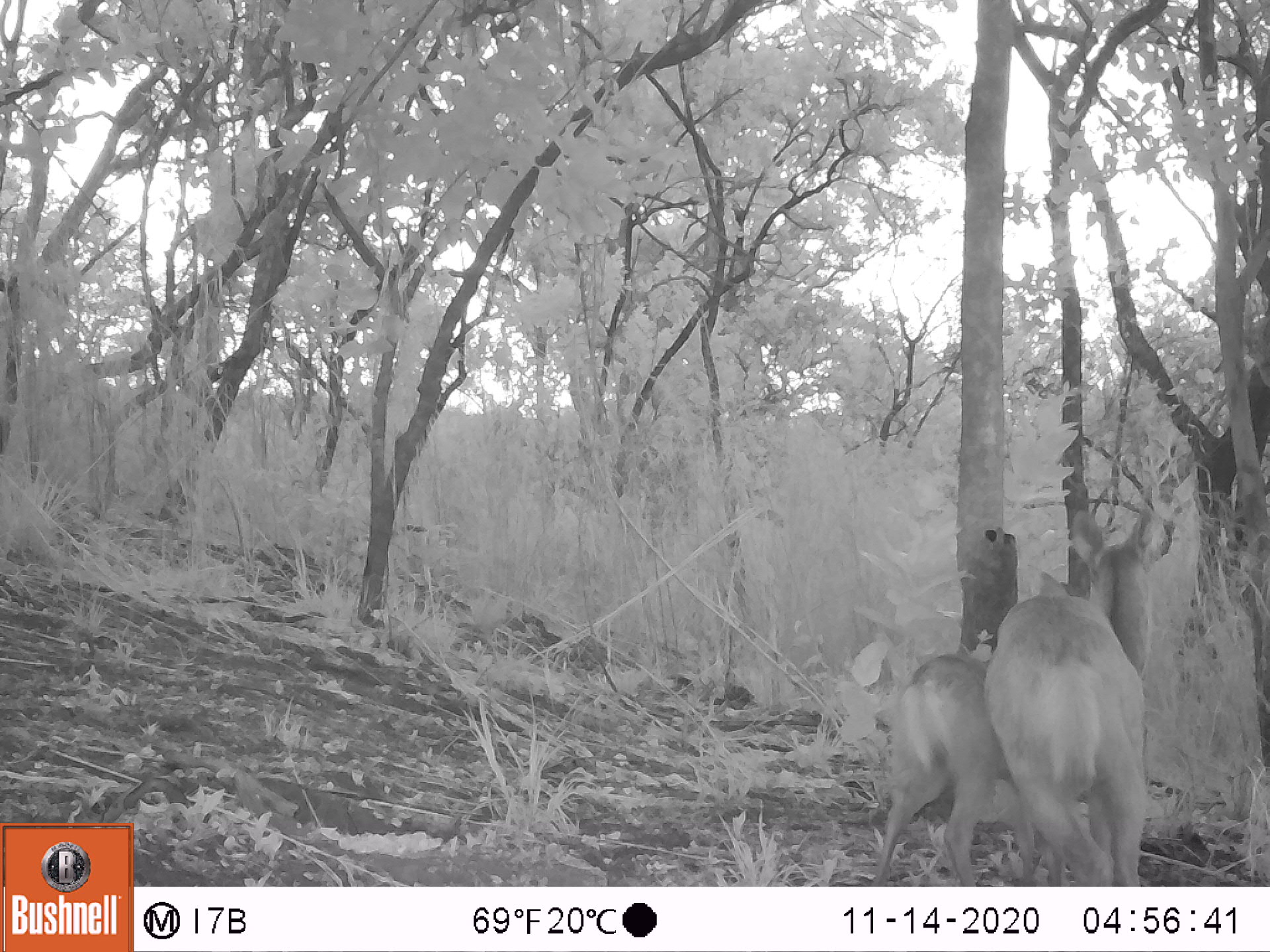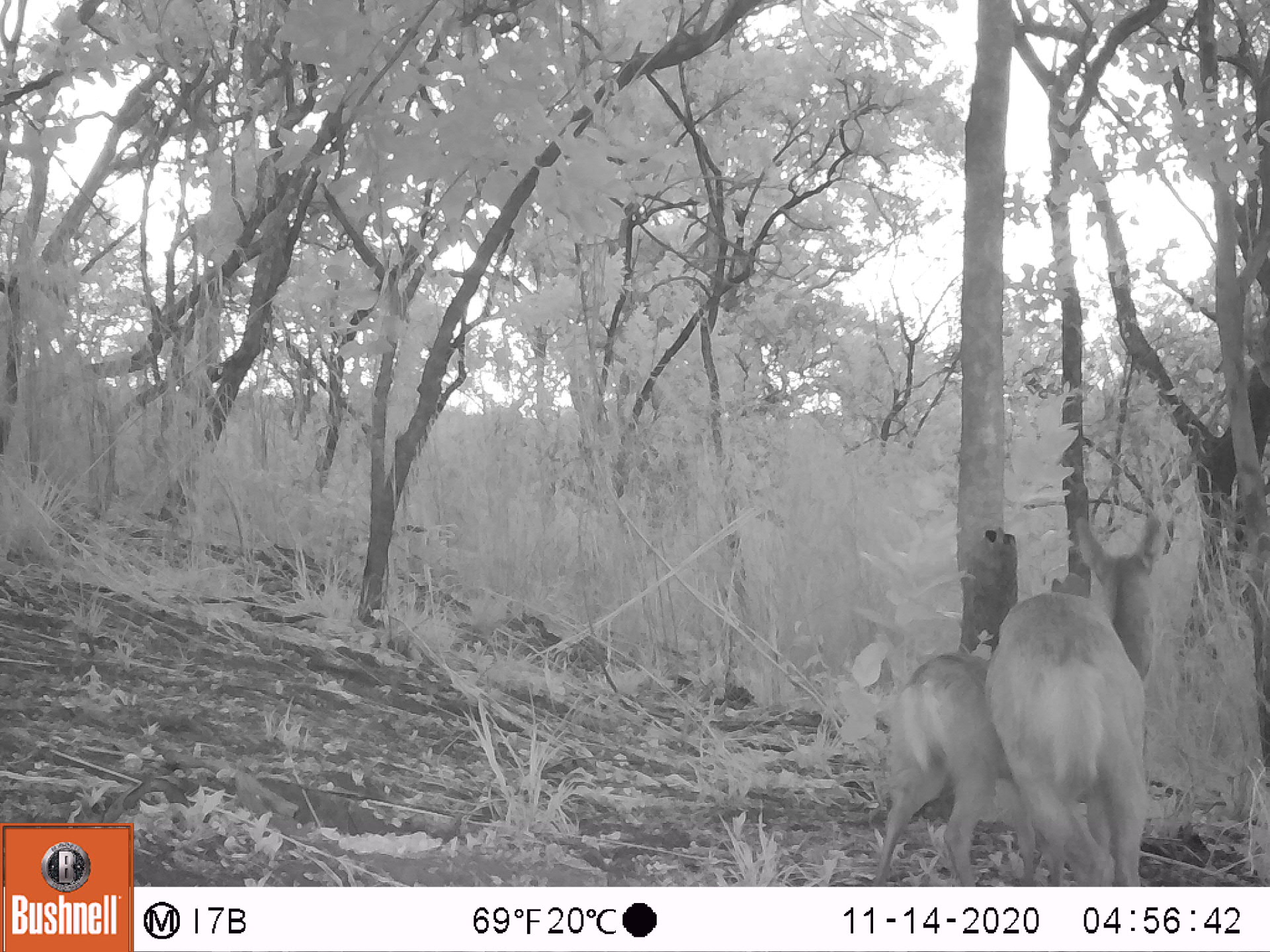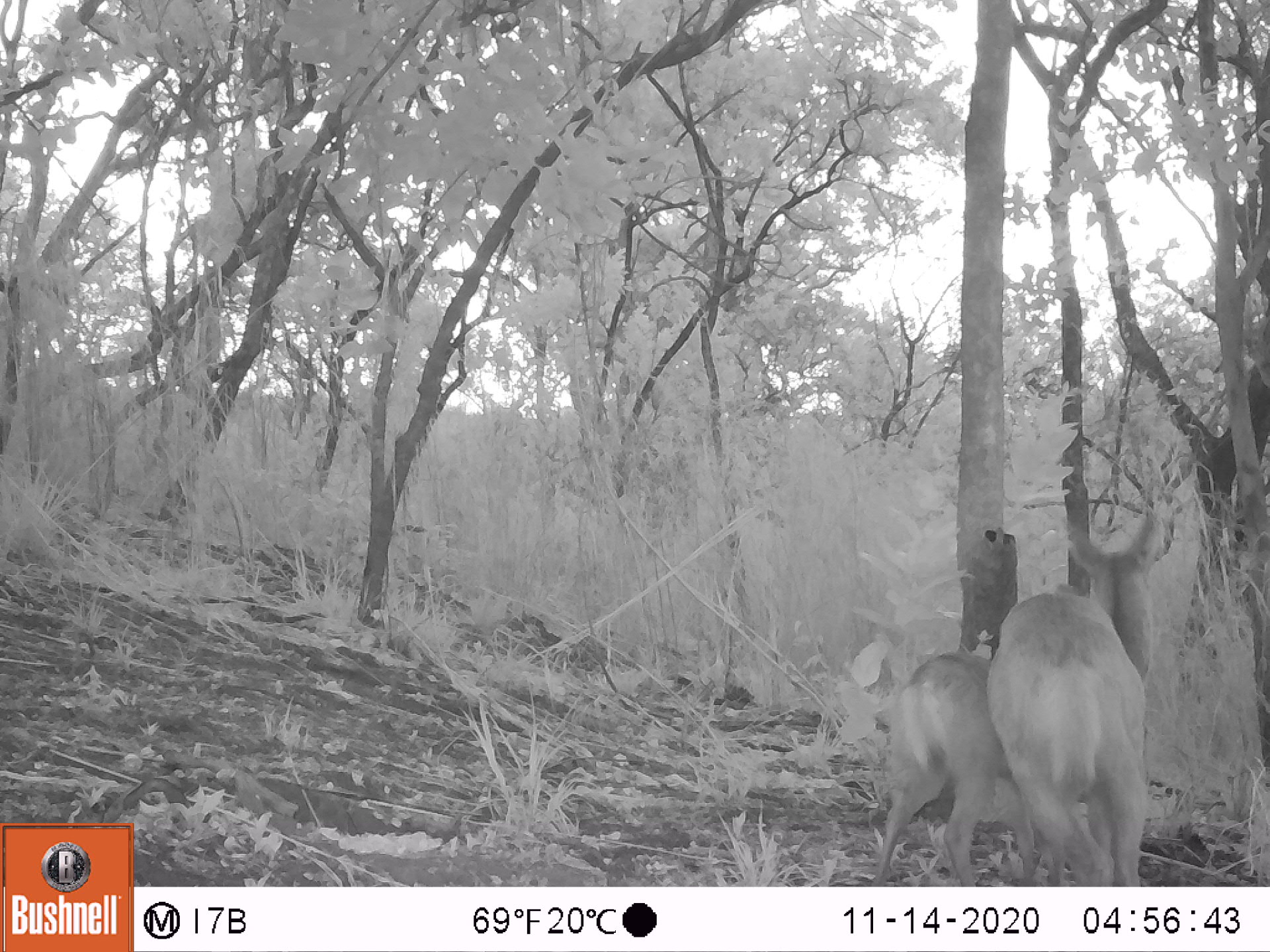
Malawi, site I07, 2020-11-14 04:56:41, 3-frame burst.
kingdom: Animalia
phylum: Chordata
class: Mammalia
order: Artiodactyla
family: Bovidae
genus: Tragelaphus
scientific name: Tragelaphus sylvaticus sylvaticus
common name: cape bushbuck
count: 2